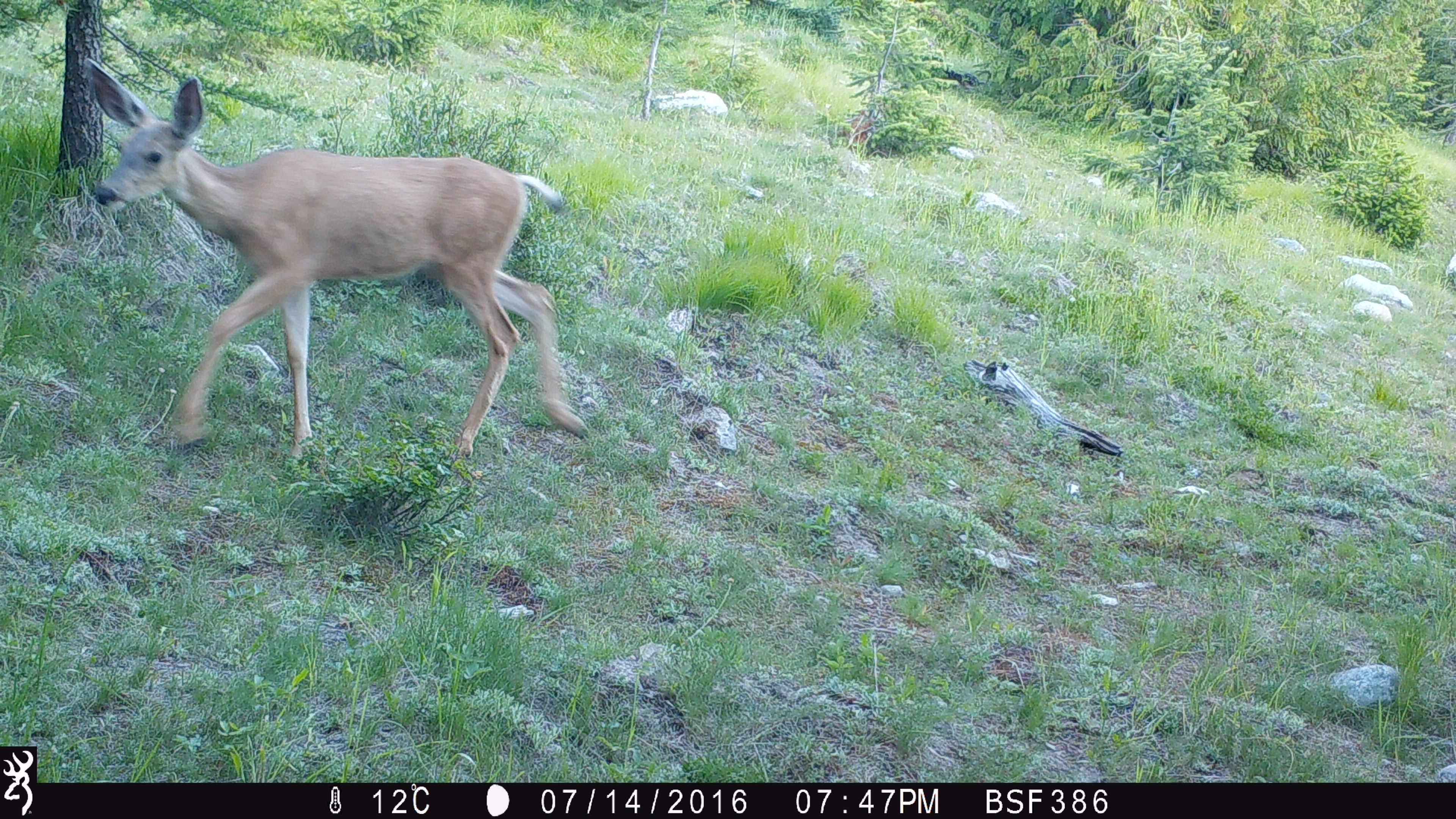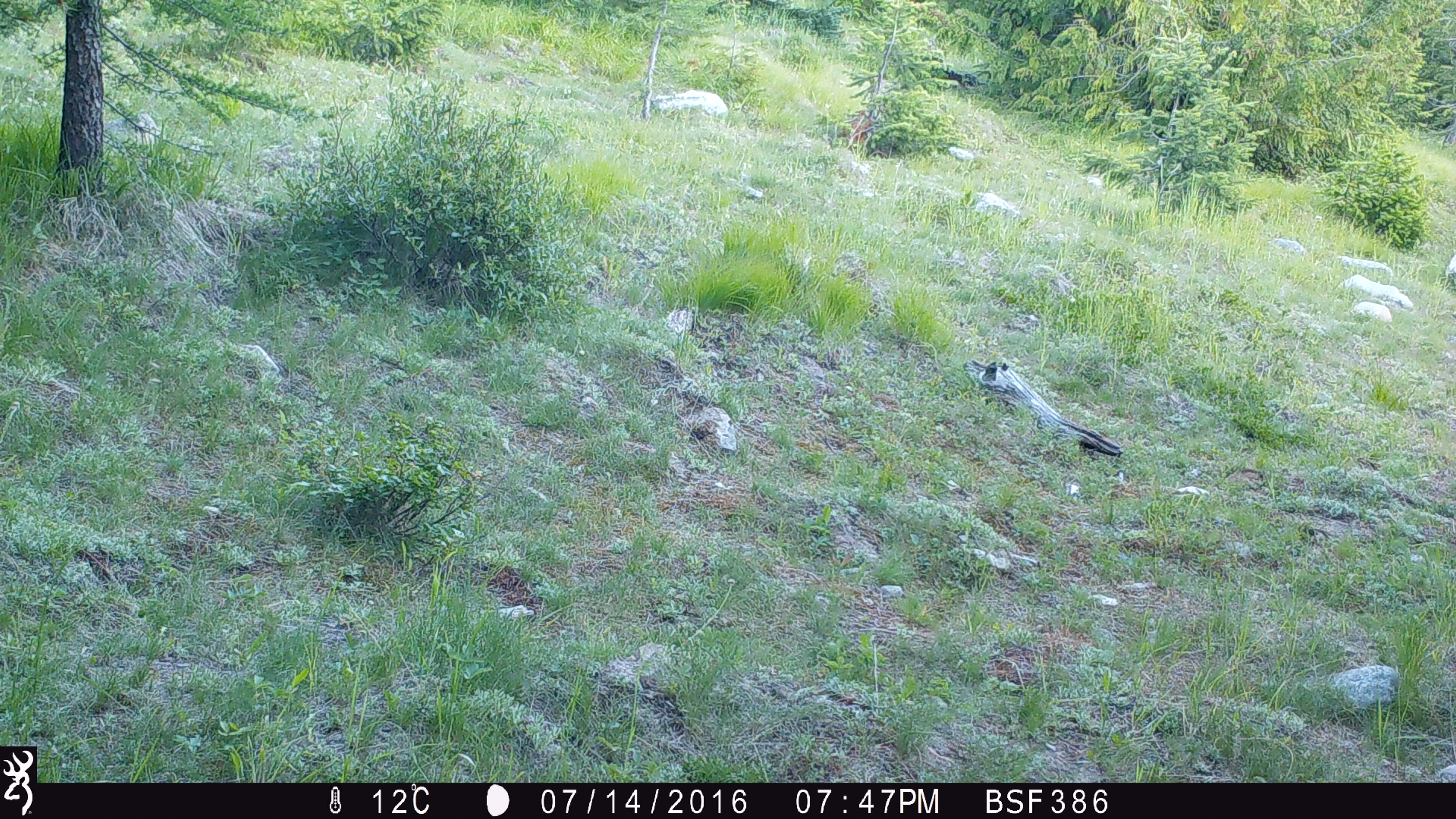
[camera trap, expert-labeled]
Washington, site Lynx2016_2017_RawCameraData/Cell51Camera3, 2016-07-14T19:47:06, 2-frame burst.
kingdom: Animalia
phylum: Chordata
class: Mammalia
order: Artiodactyla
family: Cervidae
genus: Odocoileus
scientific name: Odocoileus hemionus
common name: mule deer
Odocoileus hemionus (mule deer). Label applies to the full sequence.